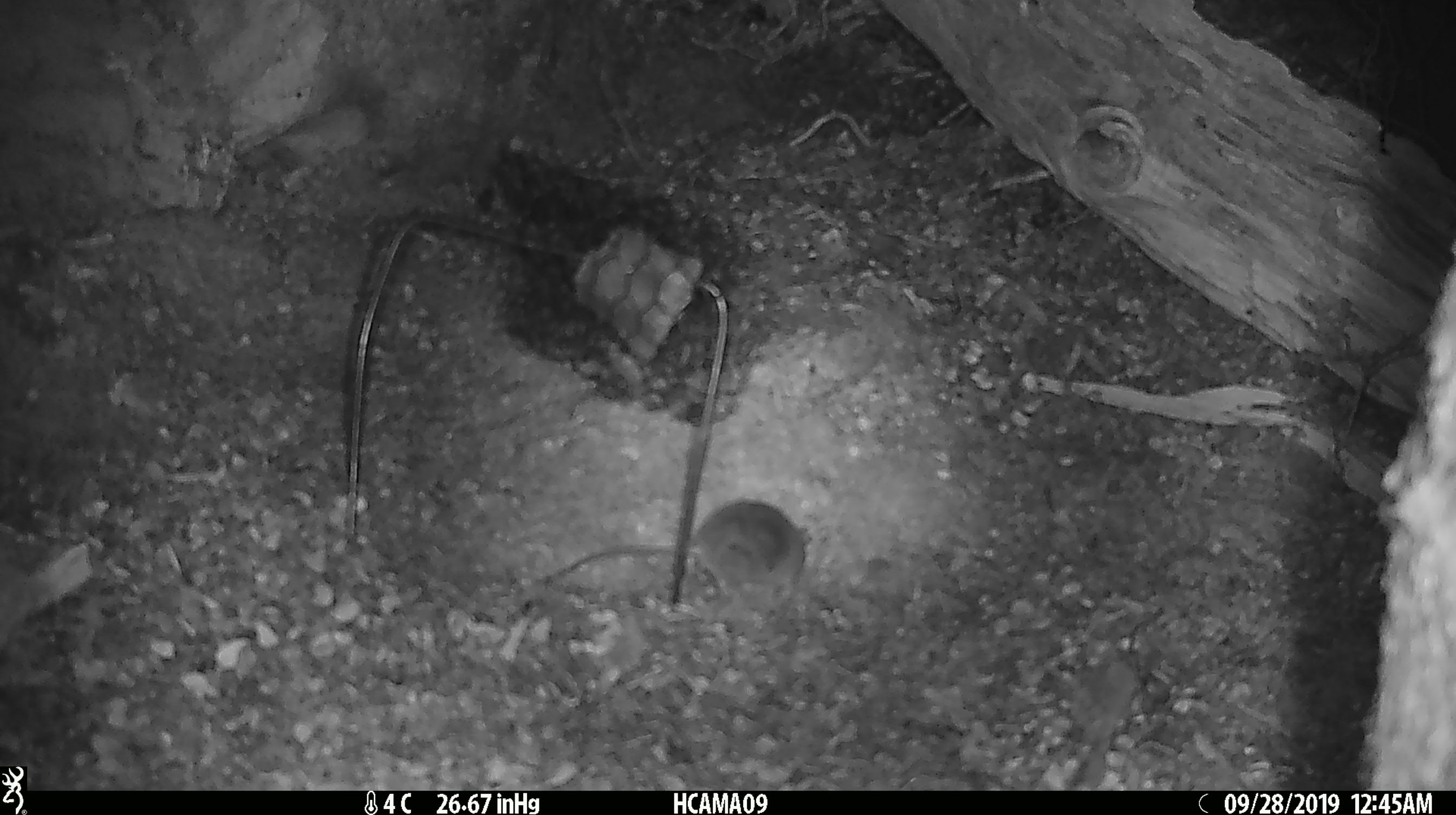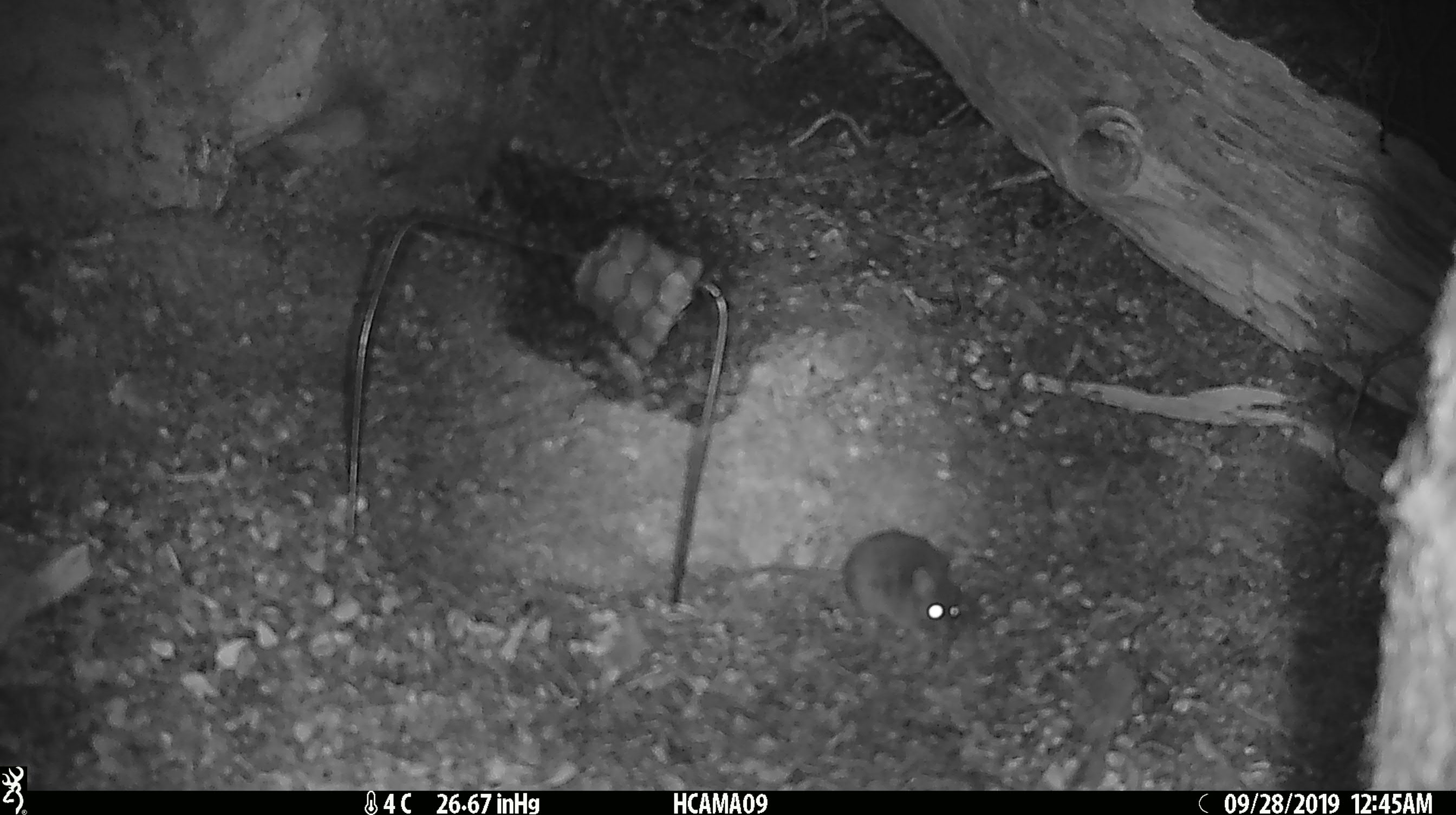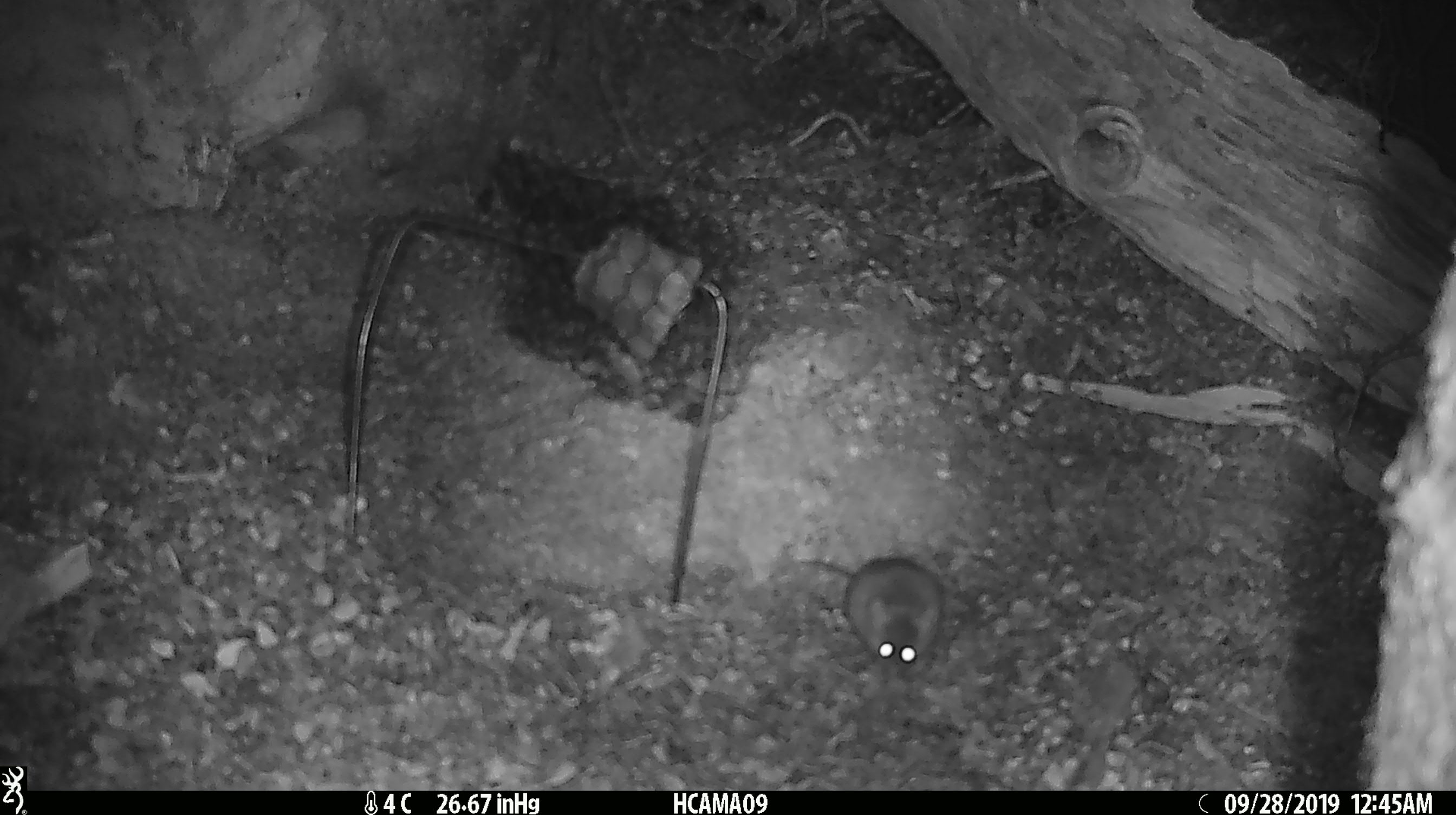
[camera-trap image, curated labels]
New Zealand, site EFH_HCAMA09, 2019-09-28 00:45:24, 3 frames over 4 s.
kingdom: Animalia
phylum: Chordata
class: Mammalia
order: Rodentia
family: Muridae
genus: Mus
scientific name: Mus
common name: mouse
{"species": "mouse (Mus)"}